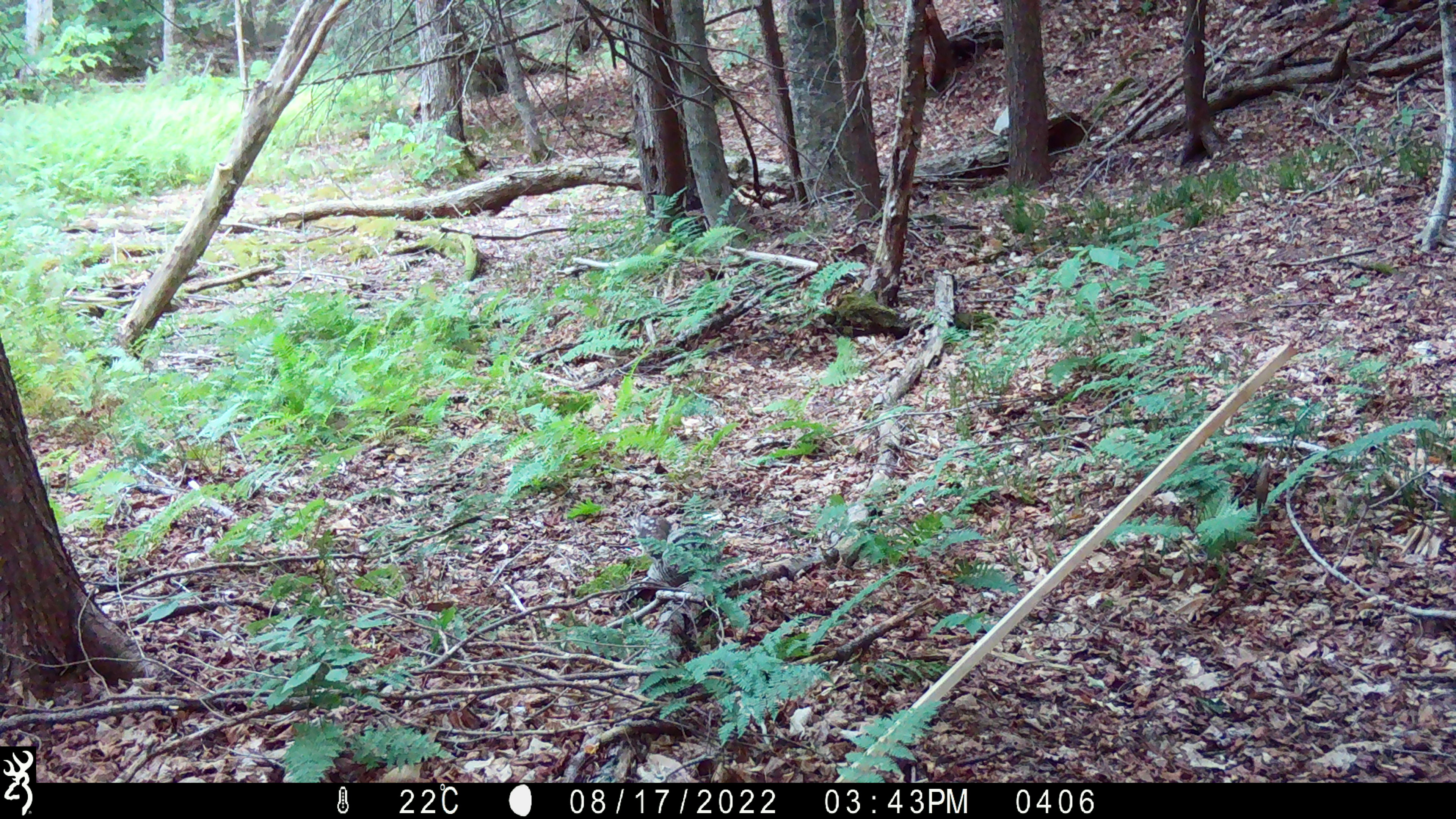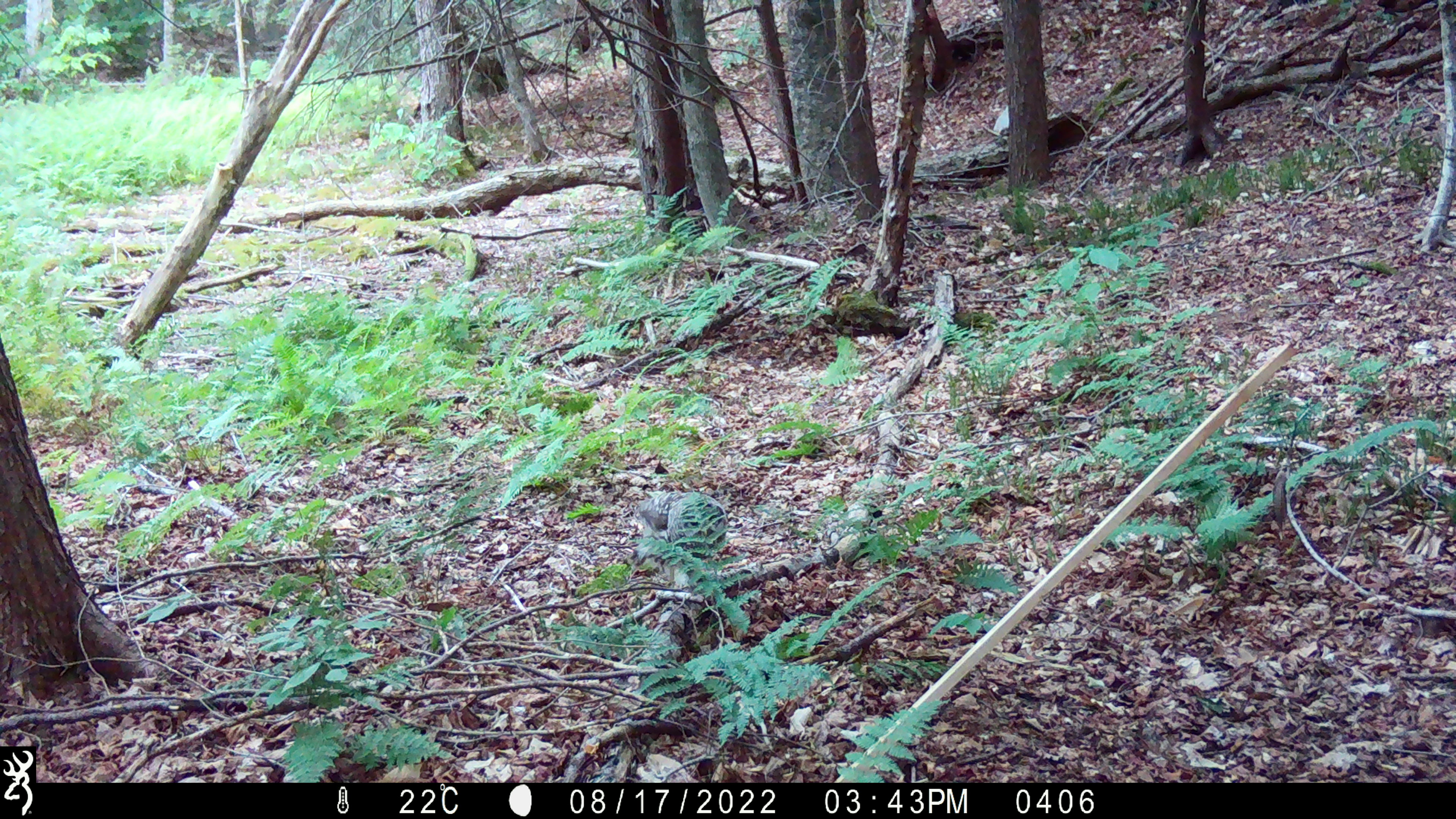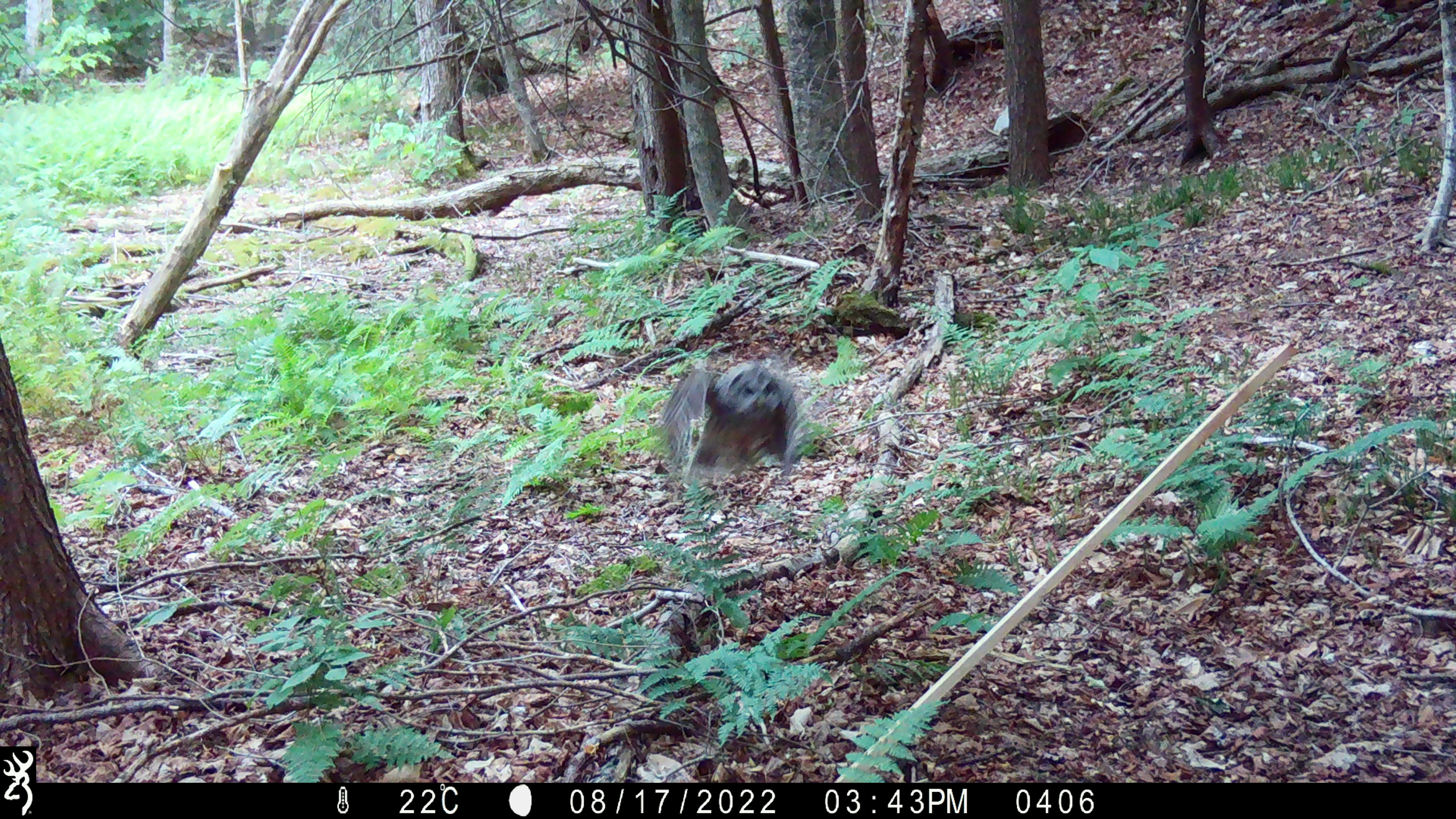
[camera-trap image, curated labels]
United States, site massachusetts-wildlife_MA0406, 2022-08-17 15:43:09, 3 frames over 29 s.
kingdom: Animalia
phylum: Chordata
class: Aves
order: Strigiformes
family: Strigidae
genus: Strix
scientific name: Strix varia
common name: barred owl